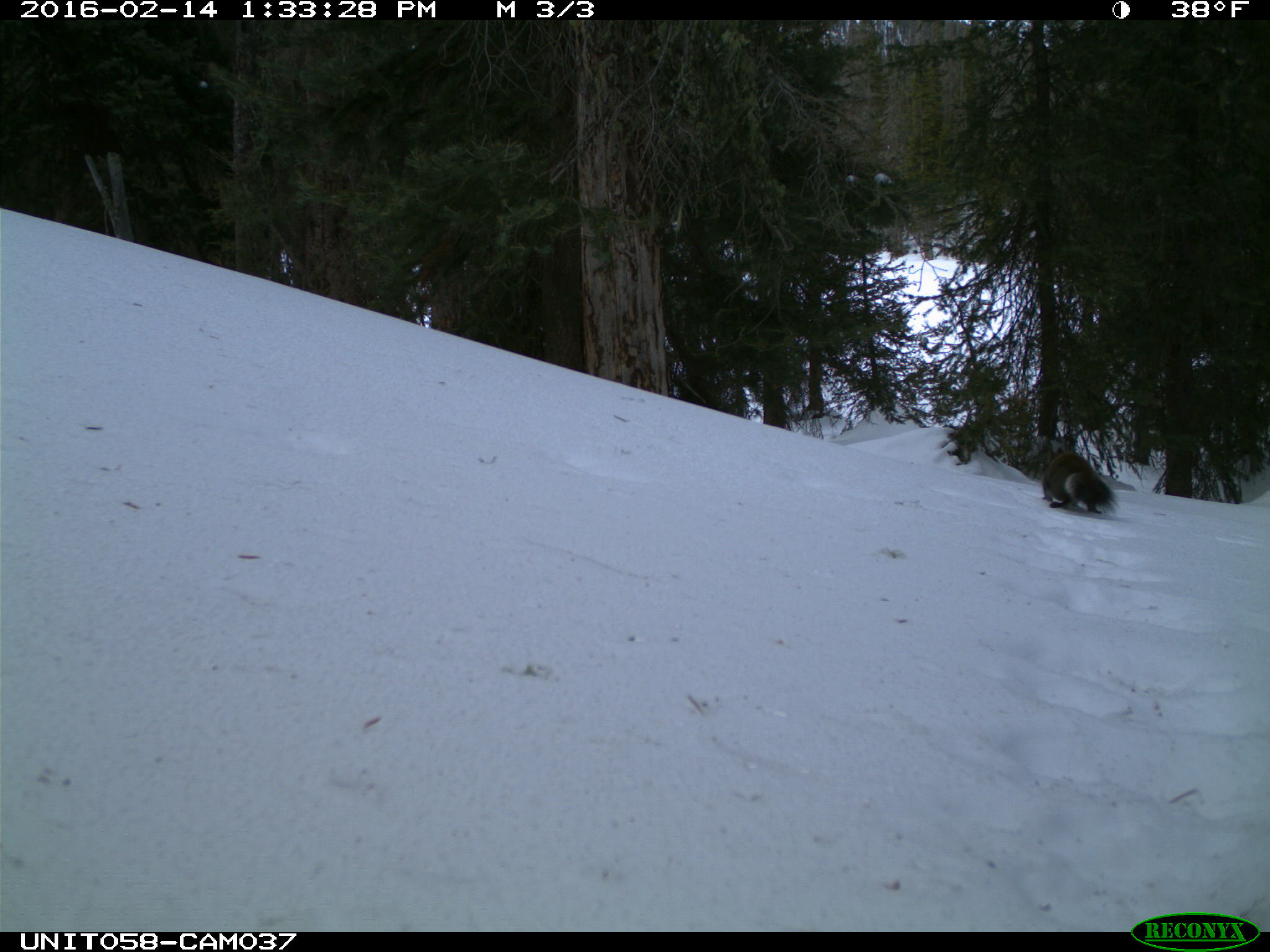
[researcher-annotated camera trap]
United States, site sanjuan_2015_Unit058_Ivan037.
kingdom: Animalia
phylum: Chordata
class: Mammalia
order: Rodentia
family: Sciuridae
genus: Tamiasciurus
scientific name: Tamiasciurus hudsonicus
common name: american red squirrel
Tamiasciurus hudsonicus (american red squirrel).